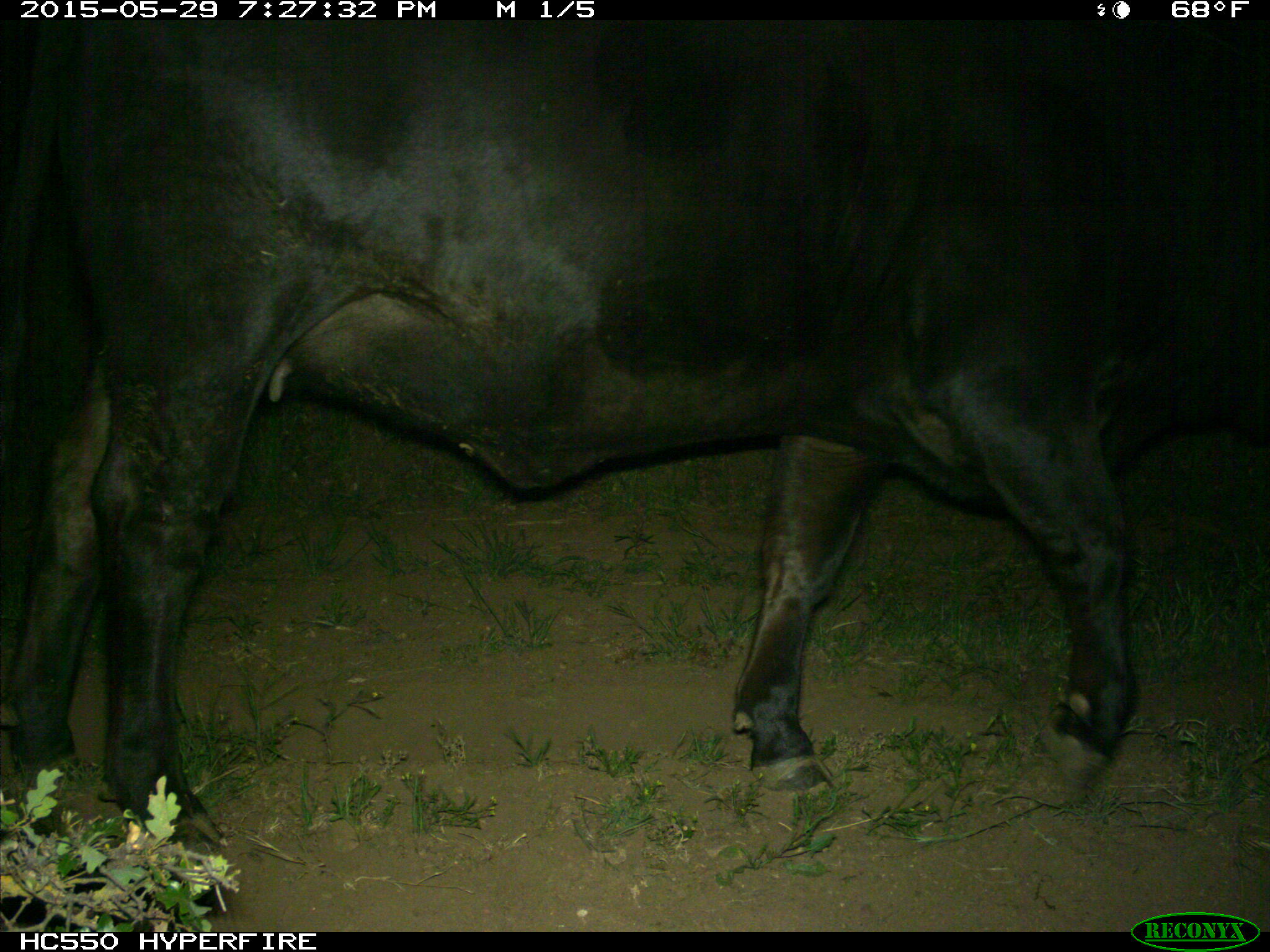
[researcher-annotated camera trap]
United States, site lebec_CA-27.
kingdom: Animalia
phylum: Chordata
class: Mammalia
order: Artiodactyla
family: Bovidae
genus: Bos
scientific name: Bos taurus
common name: domestic cow